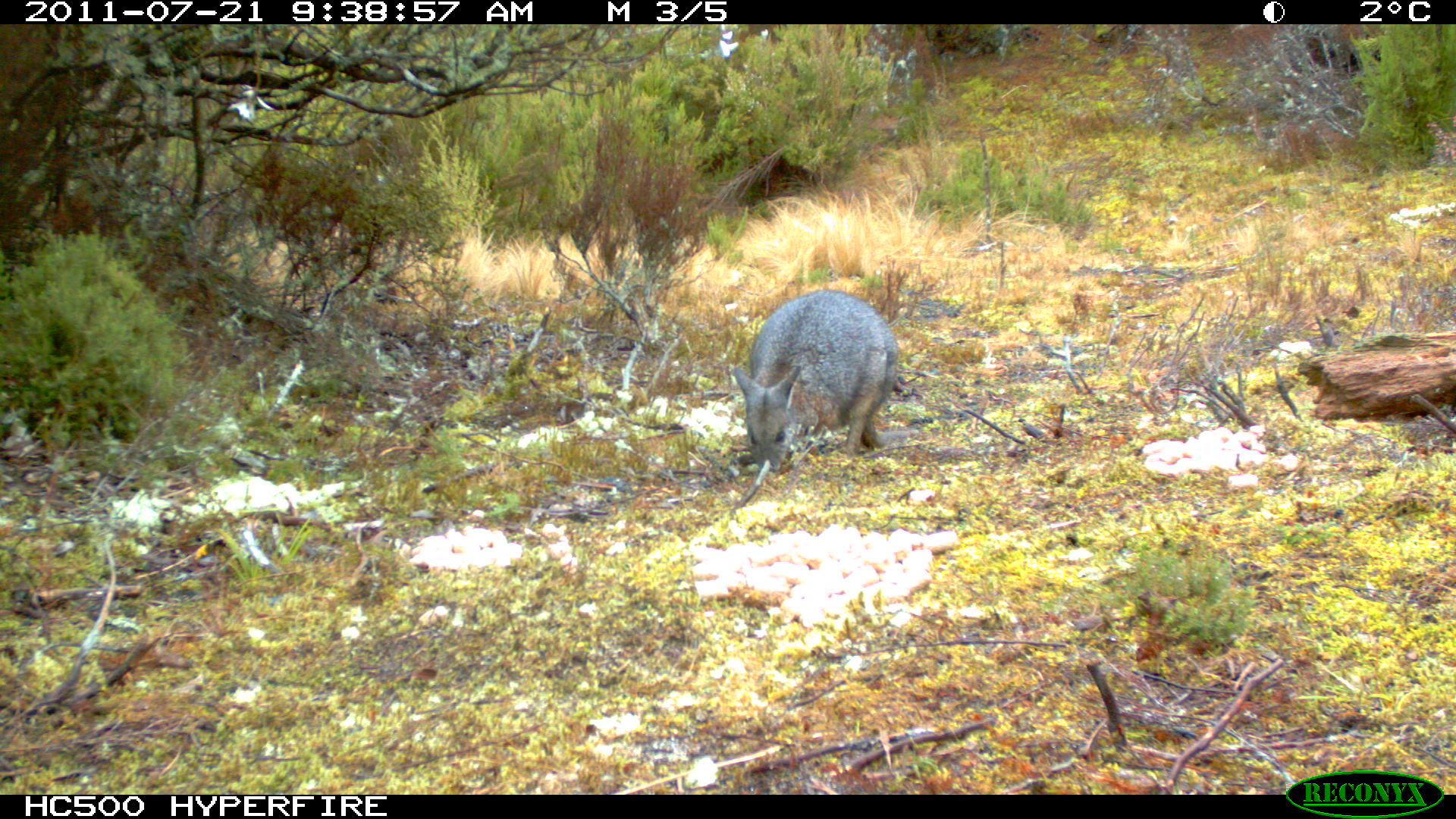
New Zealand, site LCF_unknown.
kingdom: Animalia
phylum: Chordata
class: Mammalia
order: Diprotodontia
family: Macropodidae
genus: Notamacropus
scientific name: Notamacropus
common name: wallaby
Wallaby (Notamacropus).